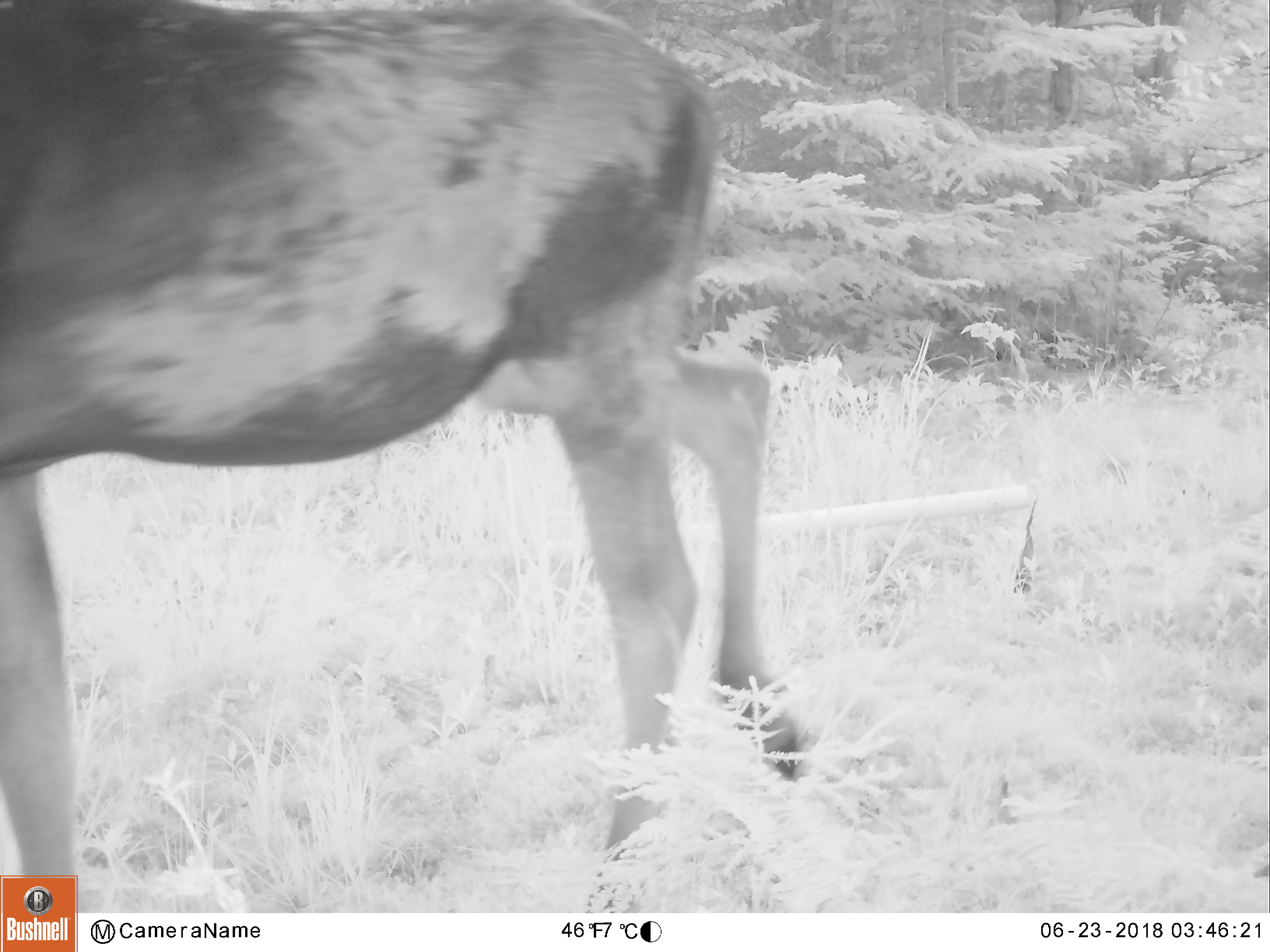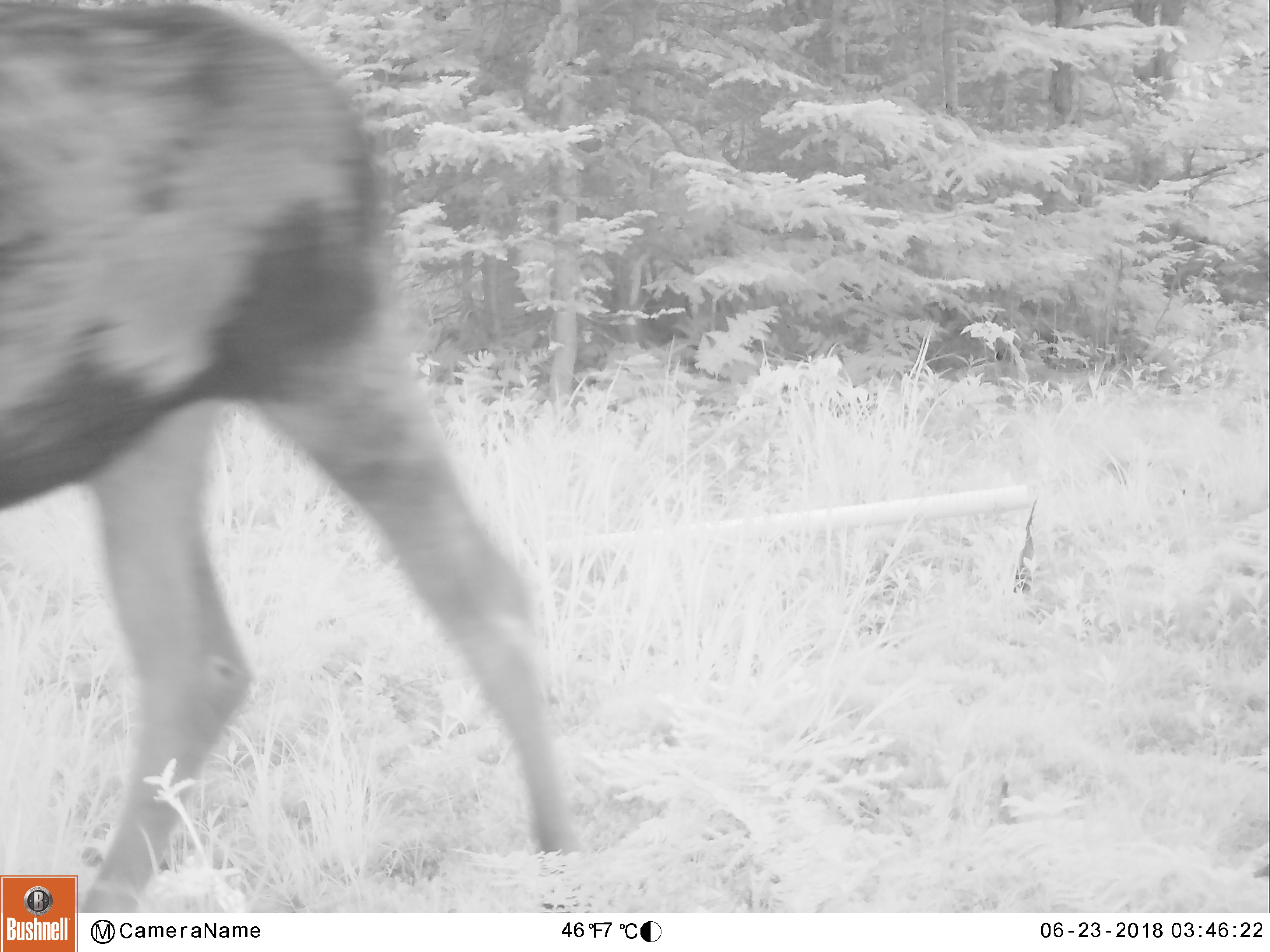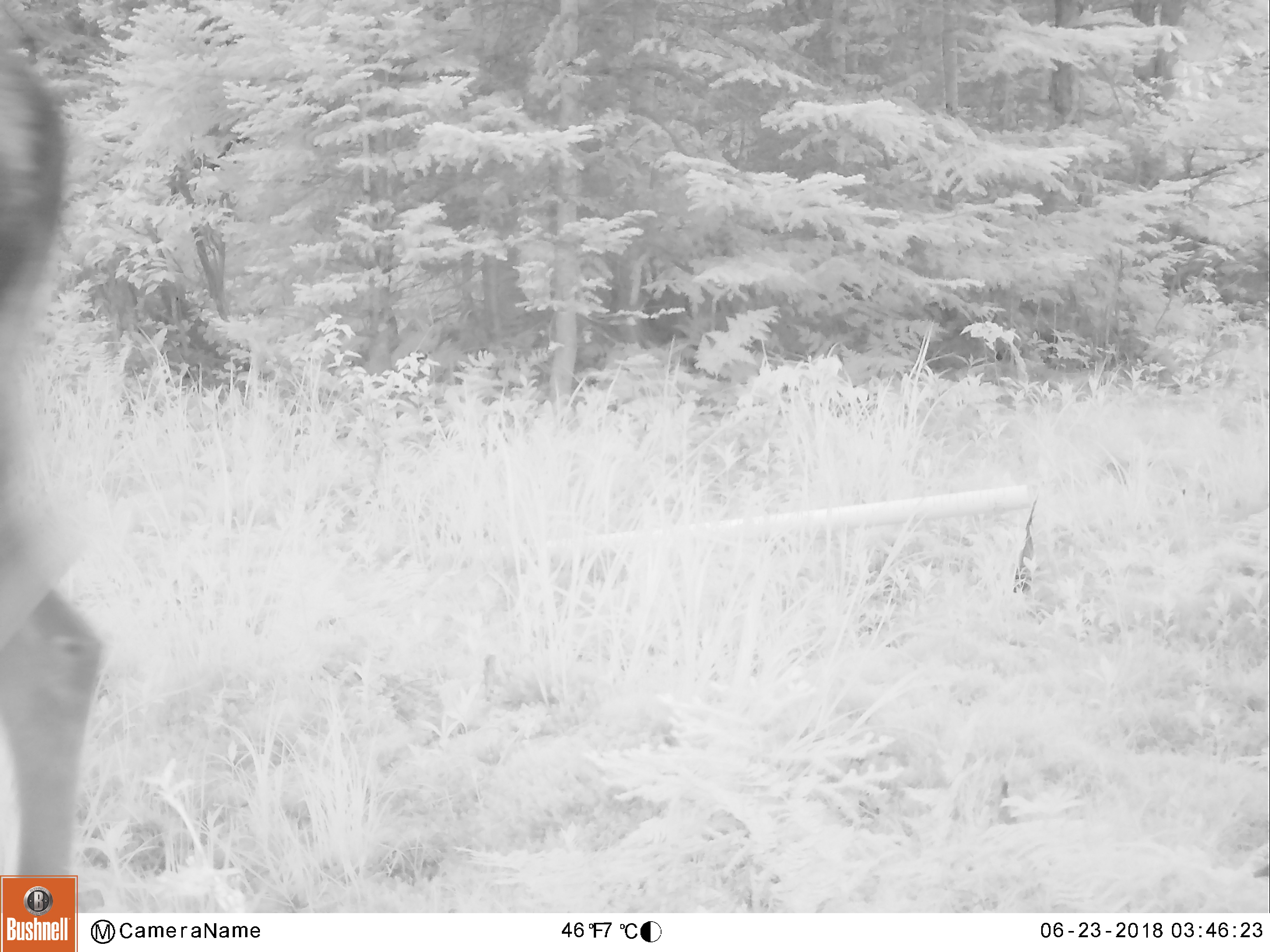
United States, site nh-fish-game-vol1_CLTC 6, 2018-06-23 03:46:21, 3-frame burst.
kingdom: Animalia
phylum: Chordata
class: Mammalia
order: Artiodactyla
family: Cervidae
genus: Alces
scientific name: Alces alces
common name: moose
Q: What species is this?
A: Moose (Alces alces).